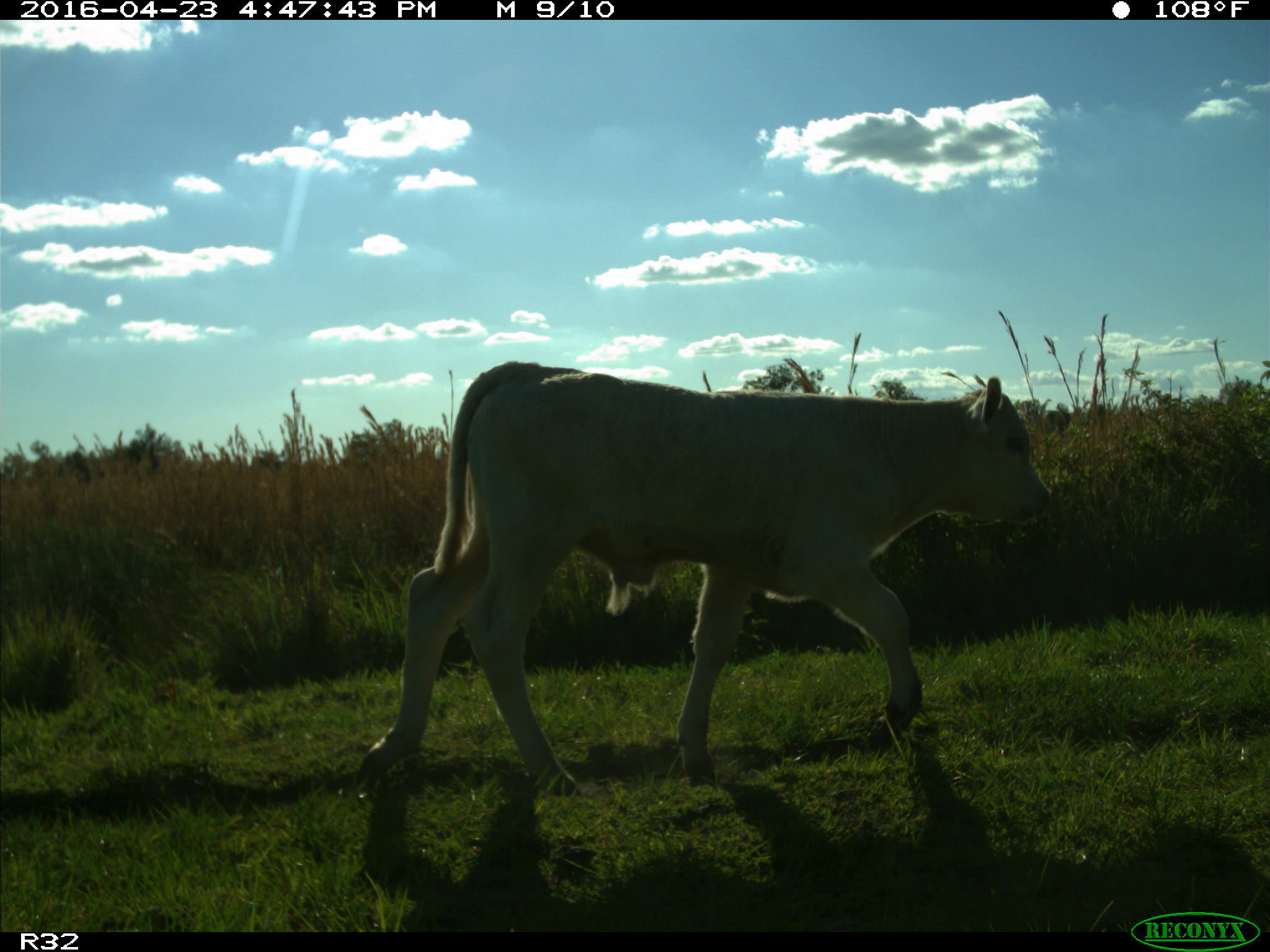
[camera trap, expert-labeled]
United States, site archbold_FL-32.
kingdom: Animalia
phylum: Chordata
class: Mammalia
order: Artiodactyla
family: Bovidae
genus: Bos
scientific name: Bos taurus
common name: domestic cow